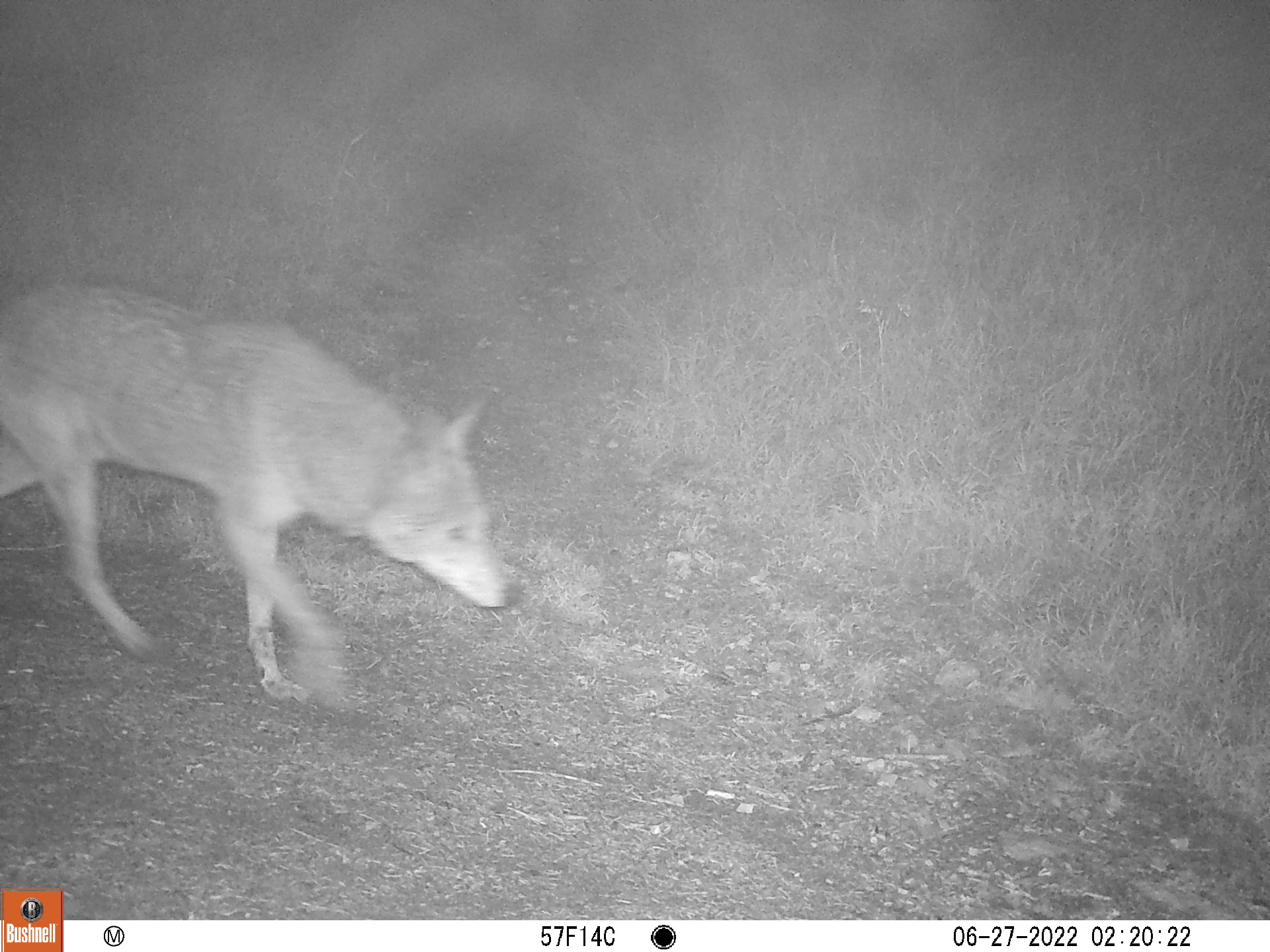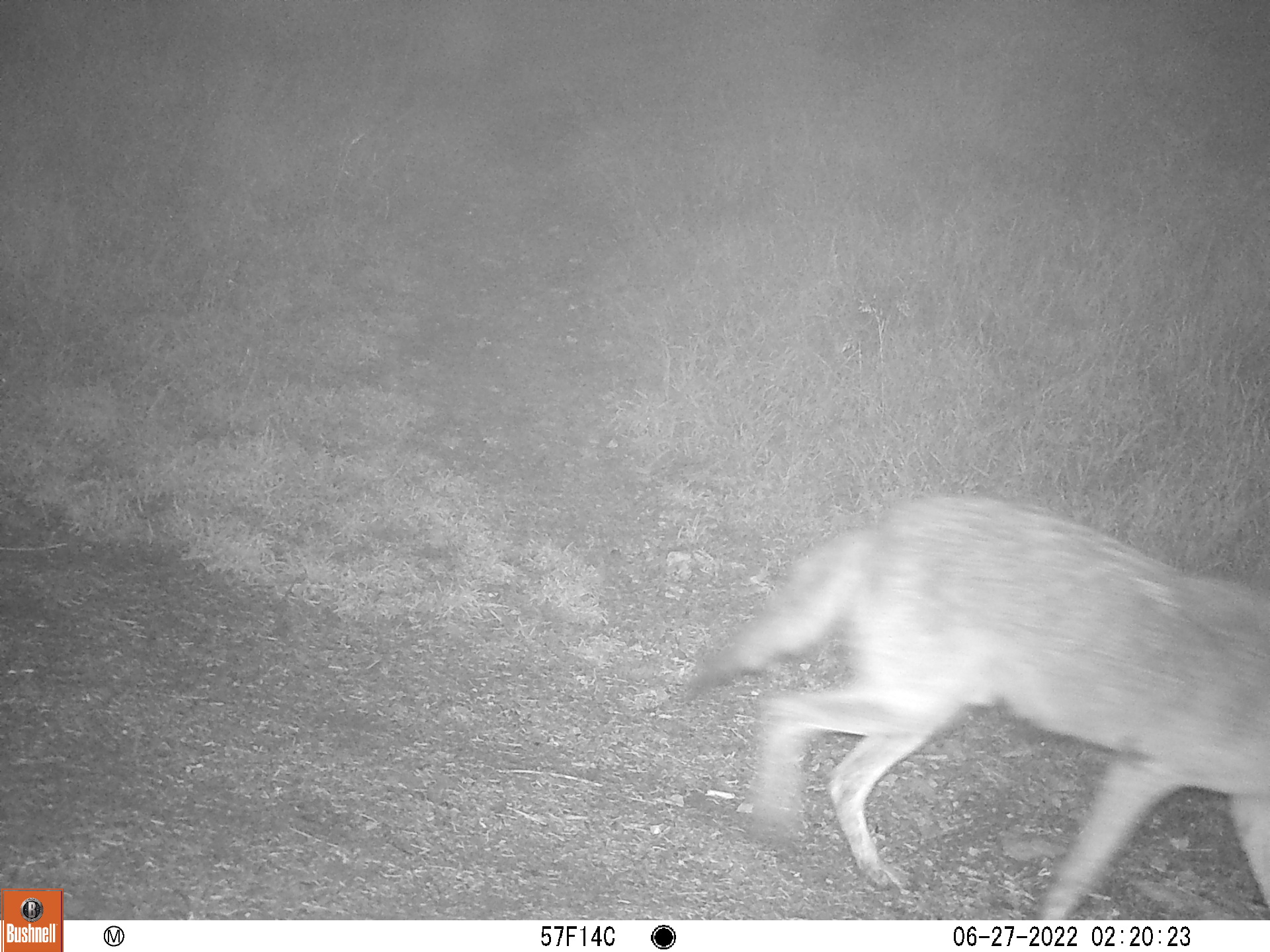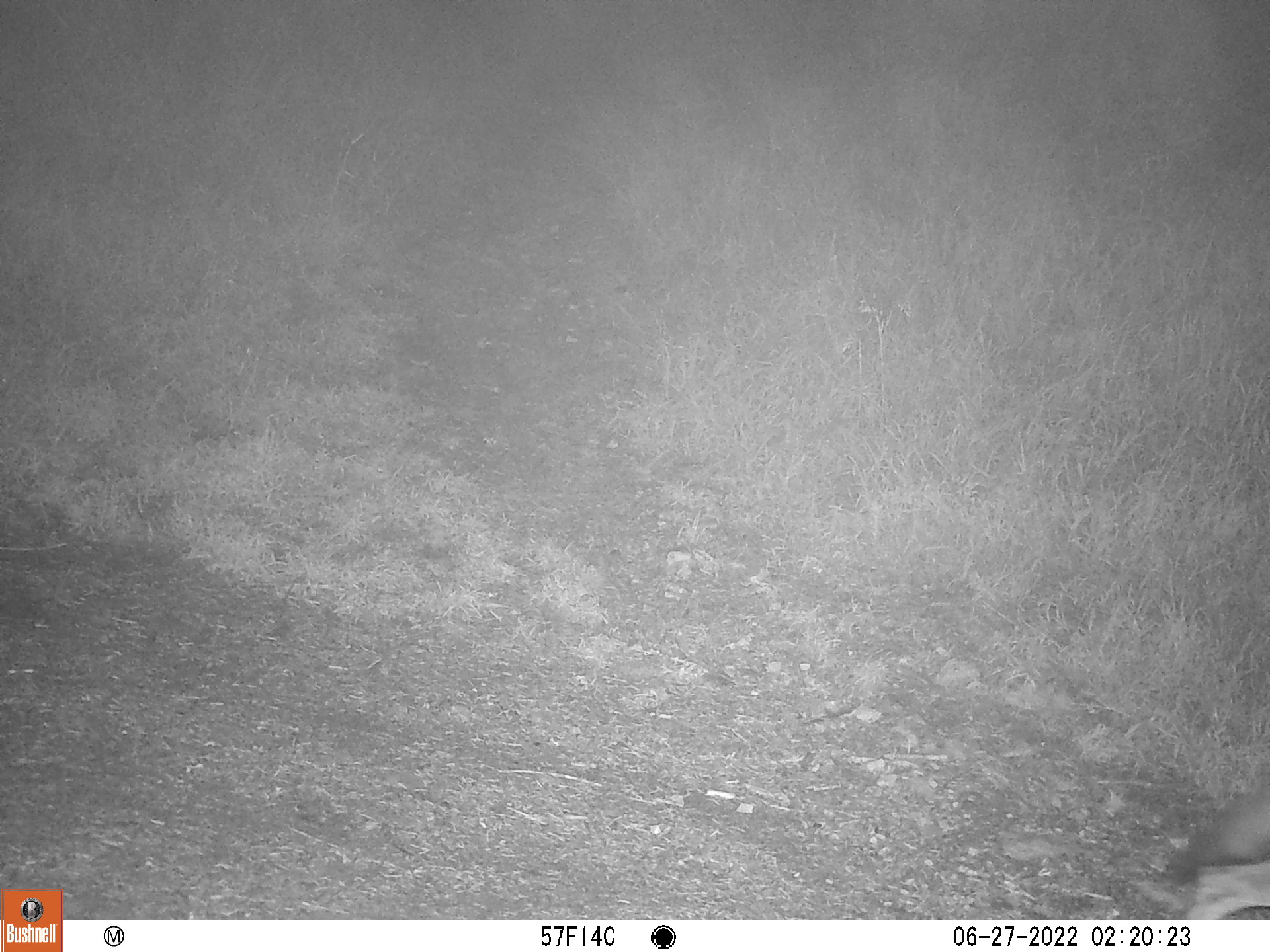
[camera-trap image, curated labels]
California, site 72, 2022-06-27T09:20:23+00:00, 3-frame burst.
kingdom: Animalia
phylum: Chordata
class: Mammalia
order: Carnivora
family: Canidae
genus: Canis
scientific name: Canis latrans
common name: coyote